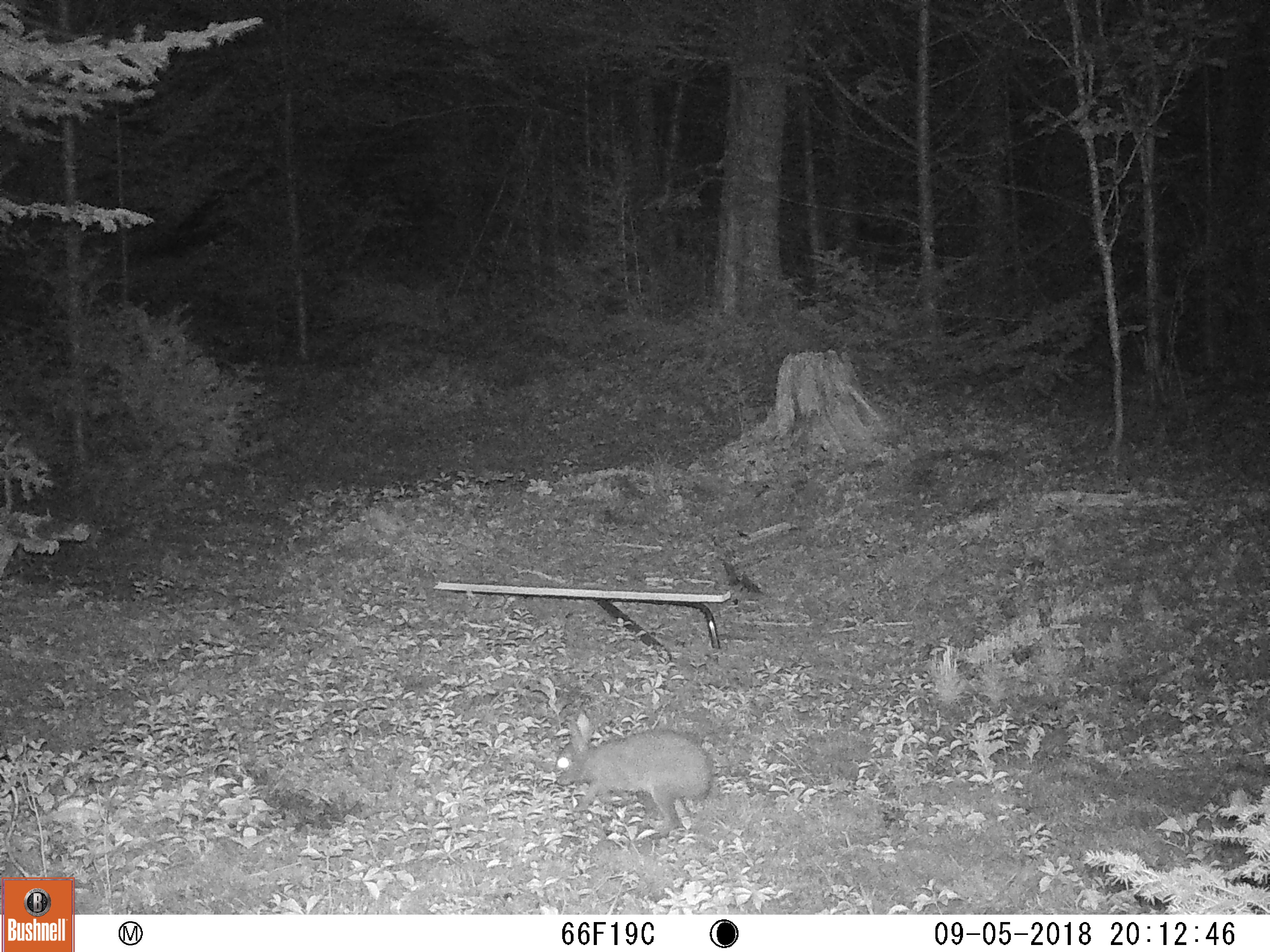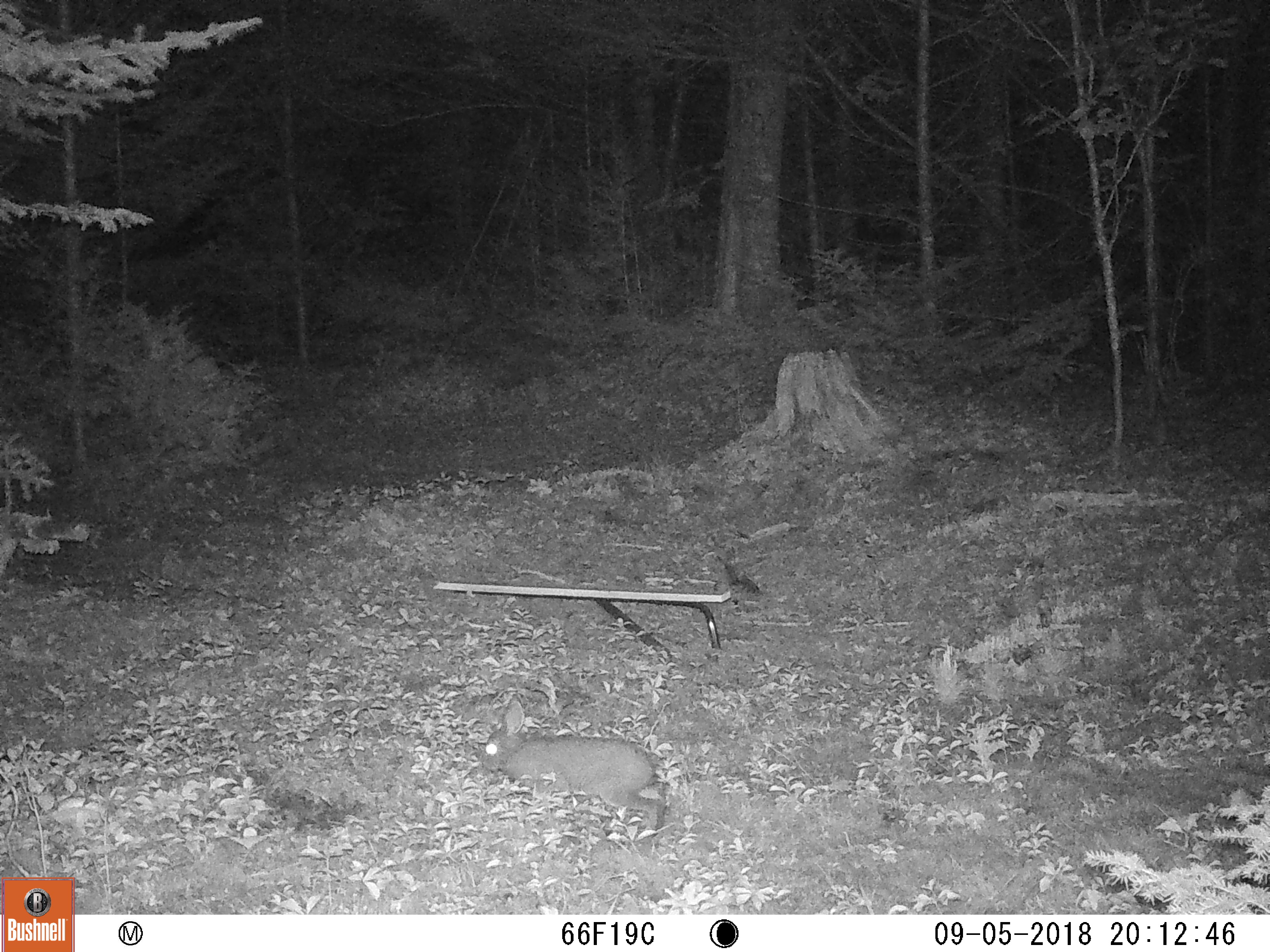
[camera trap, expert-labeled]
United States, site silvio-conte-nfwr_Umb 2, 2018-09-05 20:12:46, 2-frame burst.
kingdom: Animalia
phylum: Chordata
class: Mammalia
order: Lagomorpha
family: Leporidae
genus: Lepus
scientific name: Lepus americanus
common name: snowshoe hare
Snowshoe hare (Lepus americanus).